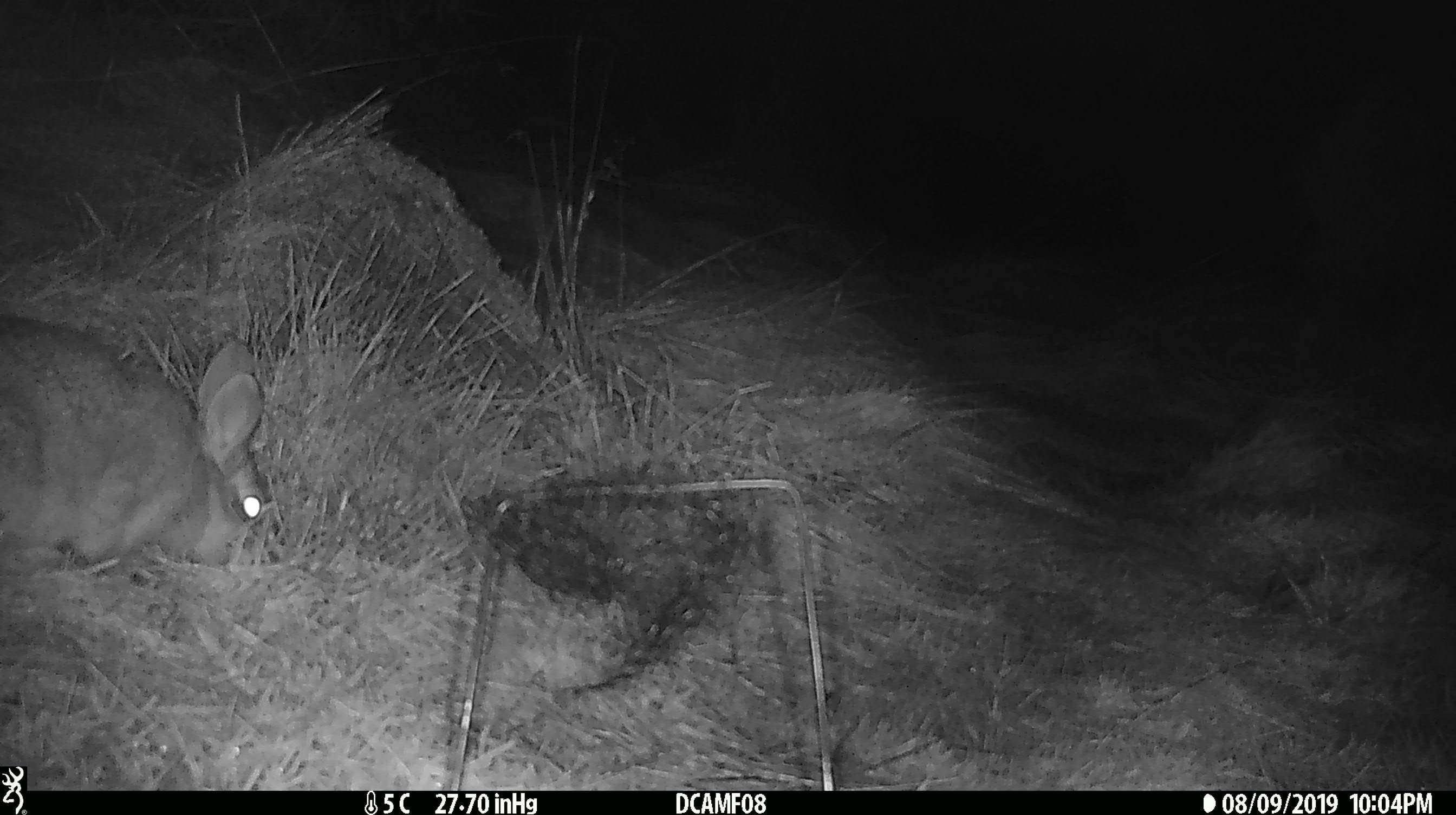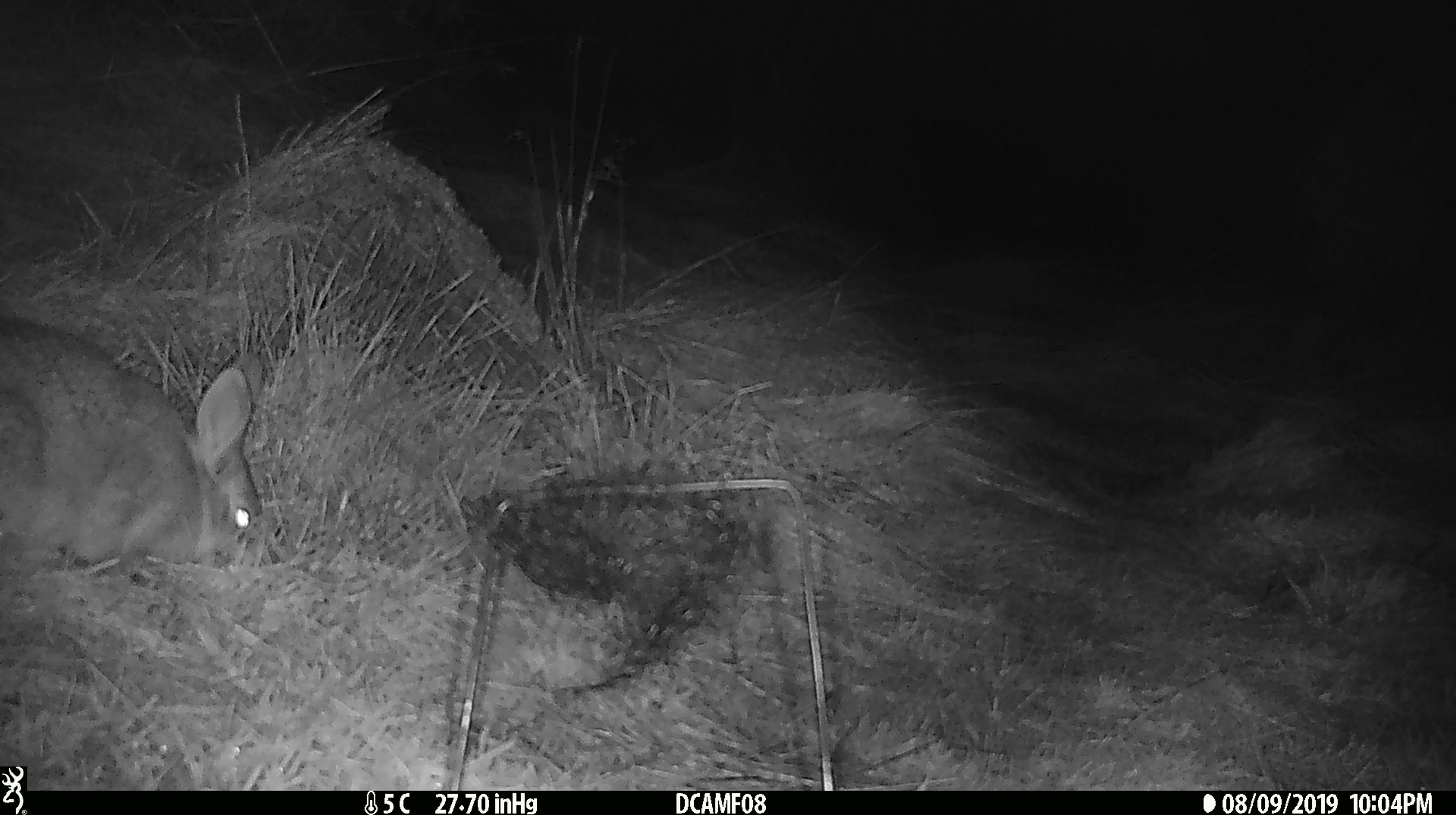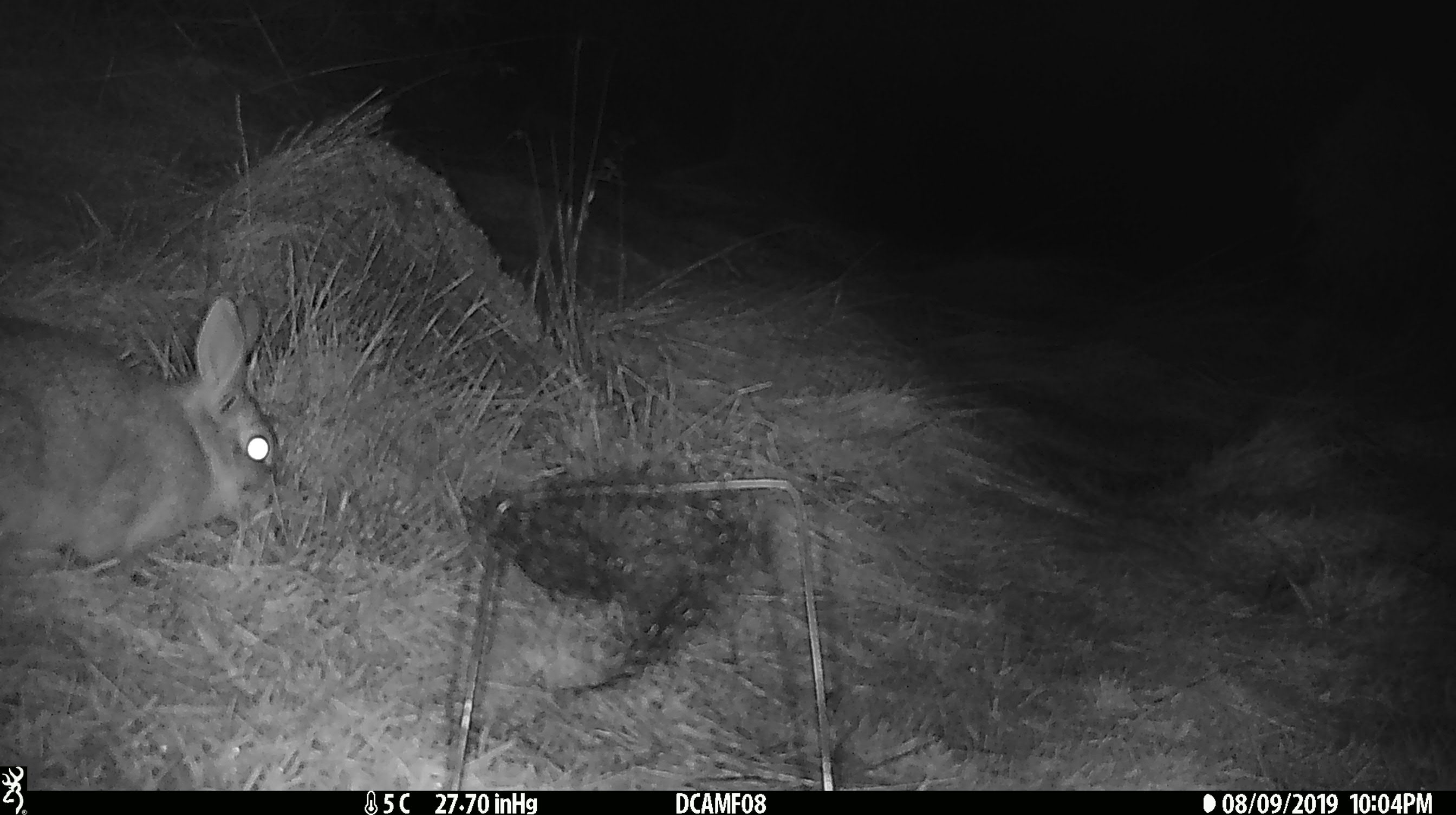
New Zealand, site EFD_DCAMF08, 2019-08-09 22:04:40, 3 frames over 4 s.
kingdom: Animalia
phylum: Chordata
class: Mammalia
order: Lagomorpha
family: Leporidae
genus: Oryctolagus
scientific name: Oryctolagus cuniculus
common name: european rabbit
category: rabbit